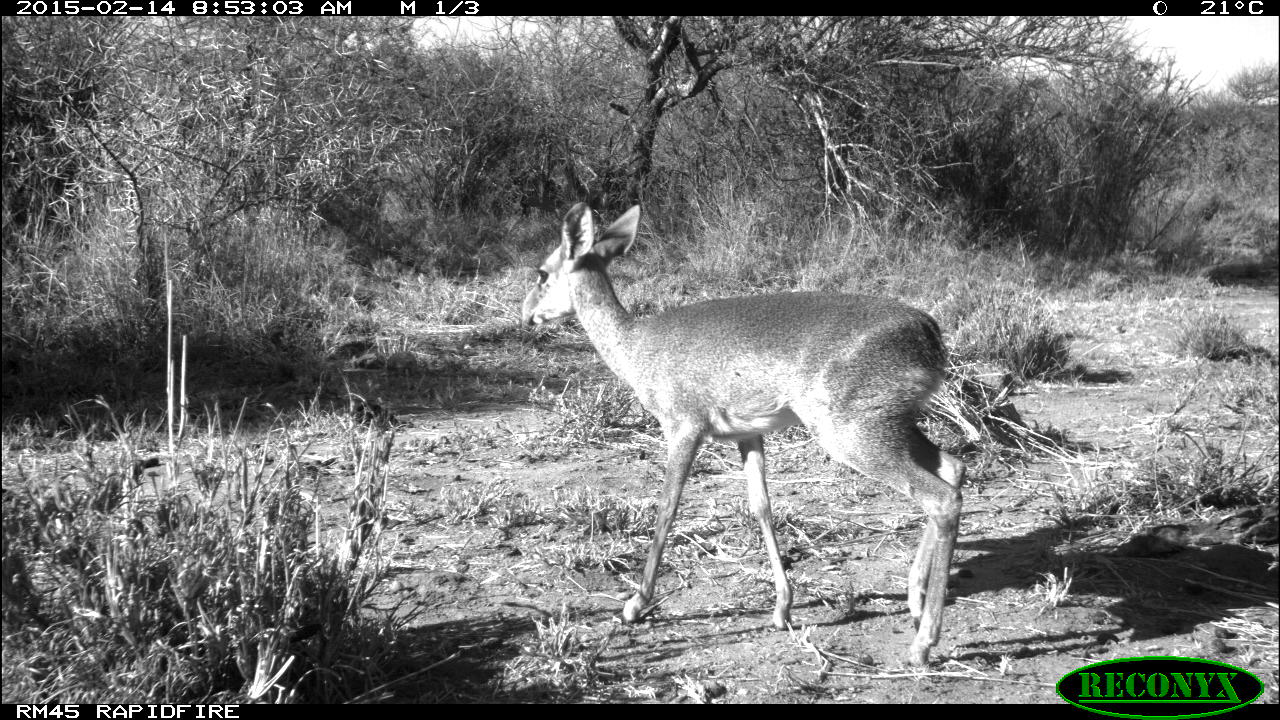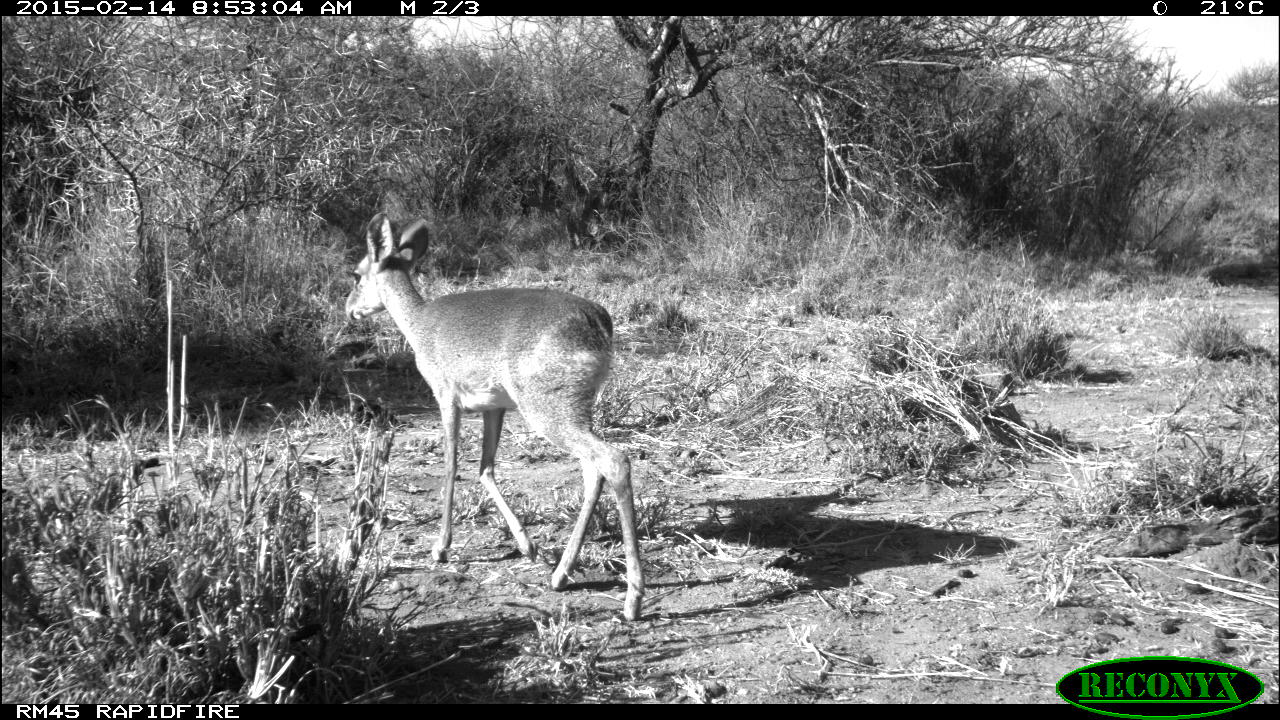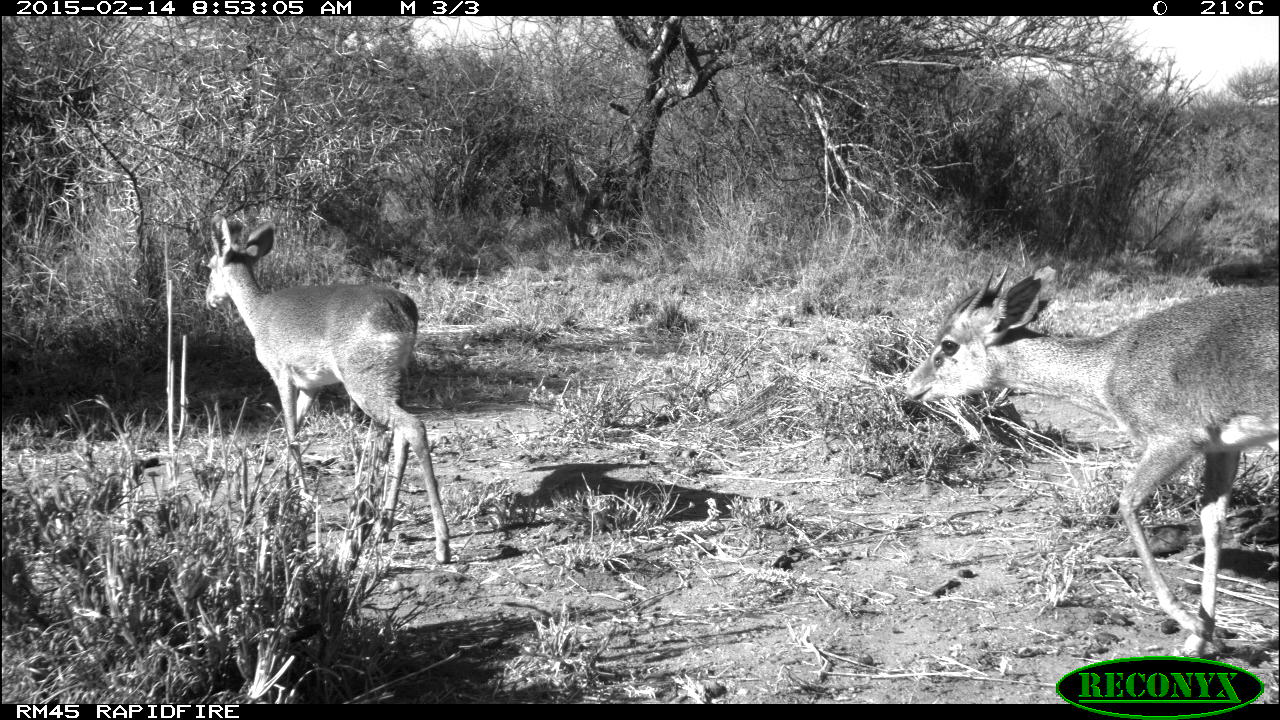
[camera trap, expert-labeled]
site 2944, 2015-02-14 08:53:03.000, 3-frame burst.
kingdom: Animalia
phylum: Chordata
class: Mammalia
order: Artiodactyla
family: Bovidae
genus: Madoqua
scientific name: Madoqua guentheri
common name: günther's dik-dik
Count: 2.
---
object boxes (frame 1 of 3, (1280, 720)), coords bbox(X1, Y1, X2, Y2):
madoqua guentheri: bbox(519, 199, 970, 669)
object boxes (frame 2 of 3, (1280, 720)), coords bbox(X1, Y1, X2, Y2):
madoqua guentheri: bbox(344, 210, 643, 621)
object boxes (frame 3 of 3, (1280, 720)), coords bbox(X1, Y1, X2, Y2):
madoqua guentheri: bbox(903, 267, 1280, 655); bbox(204, 210, 451, 563)